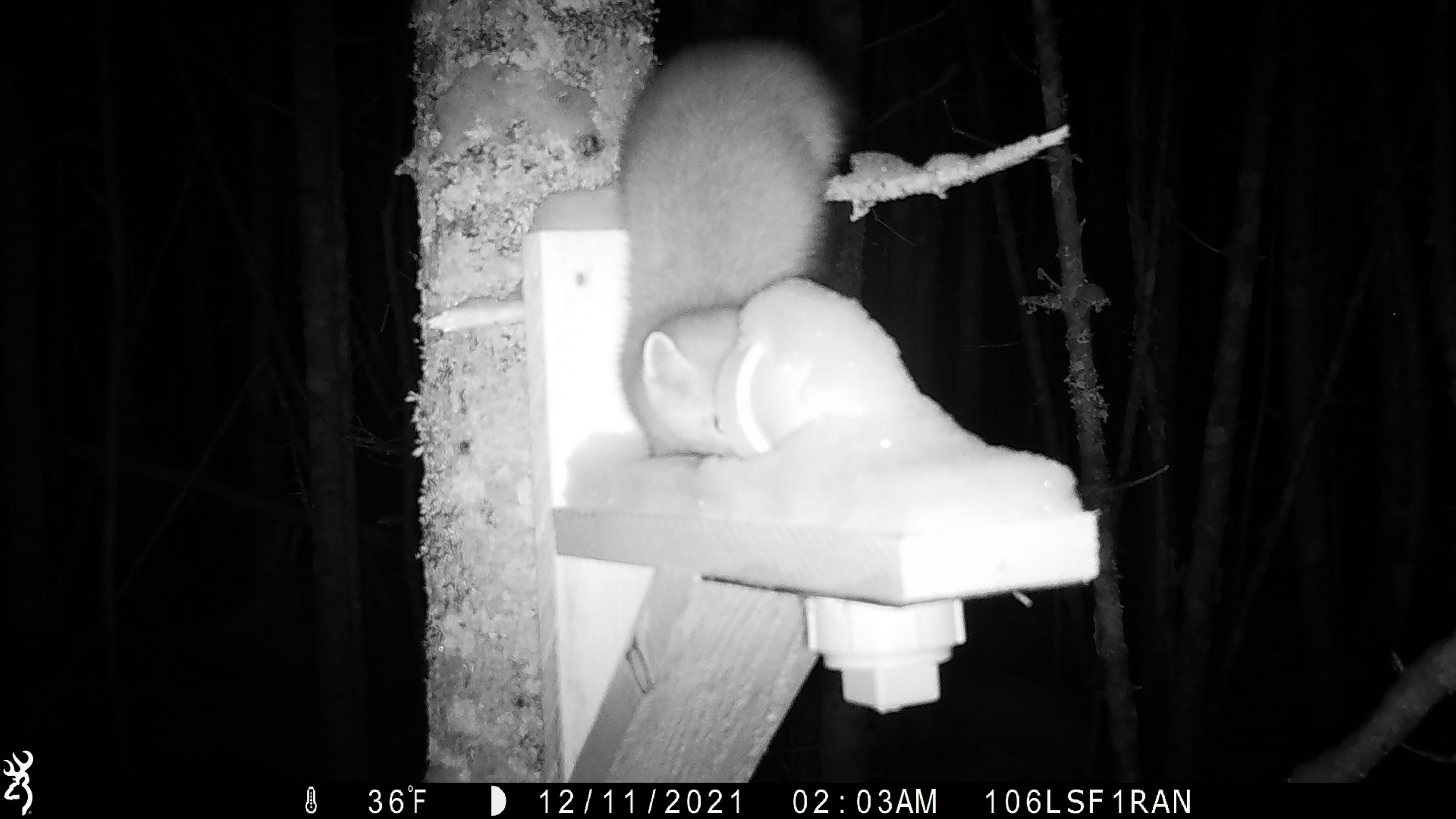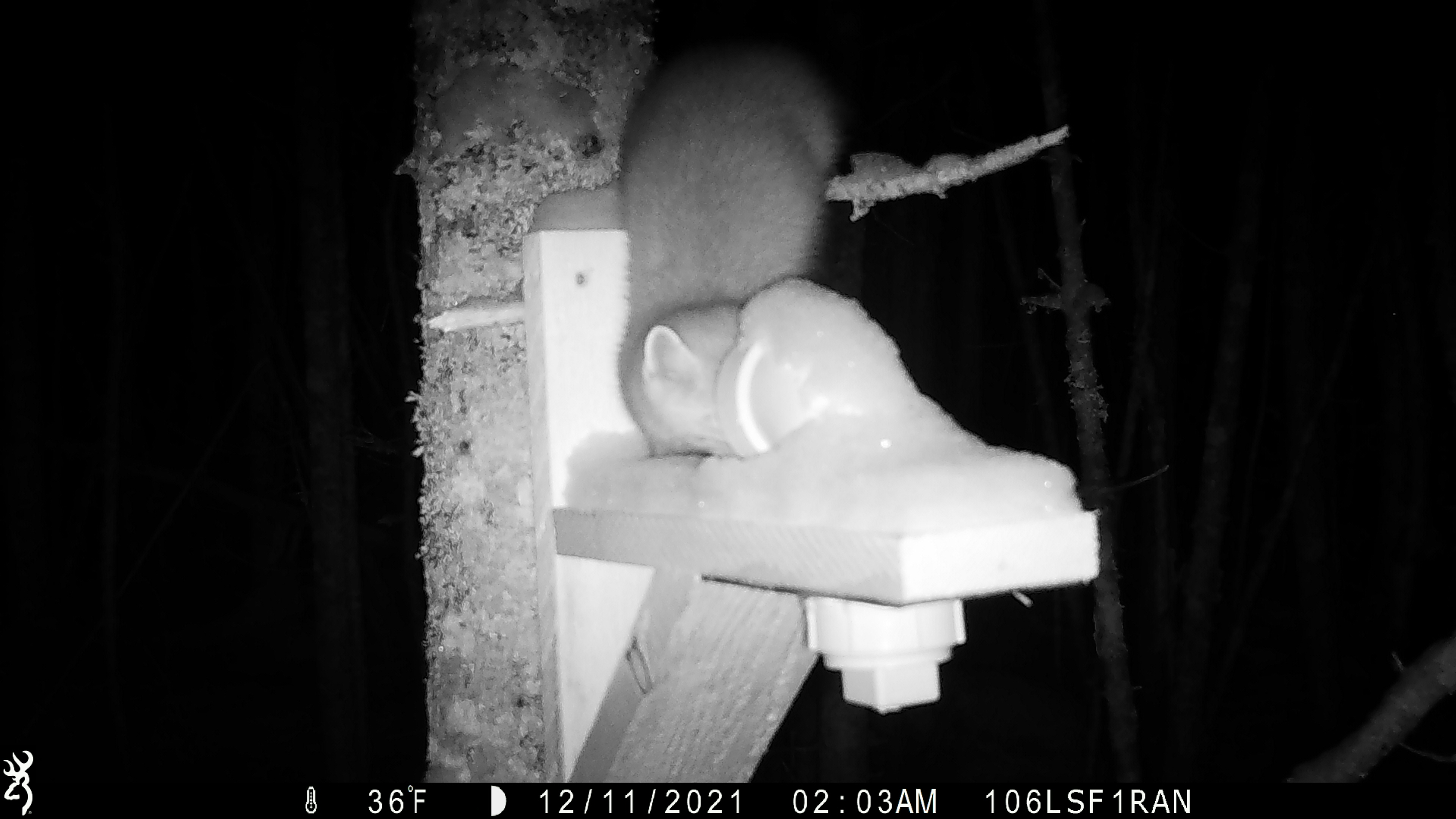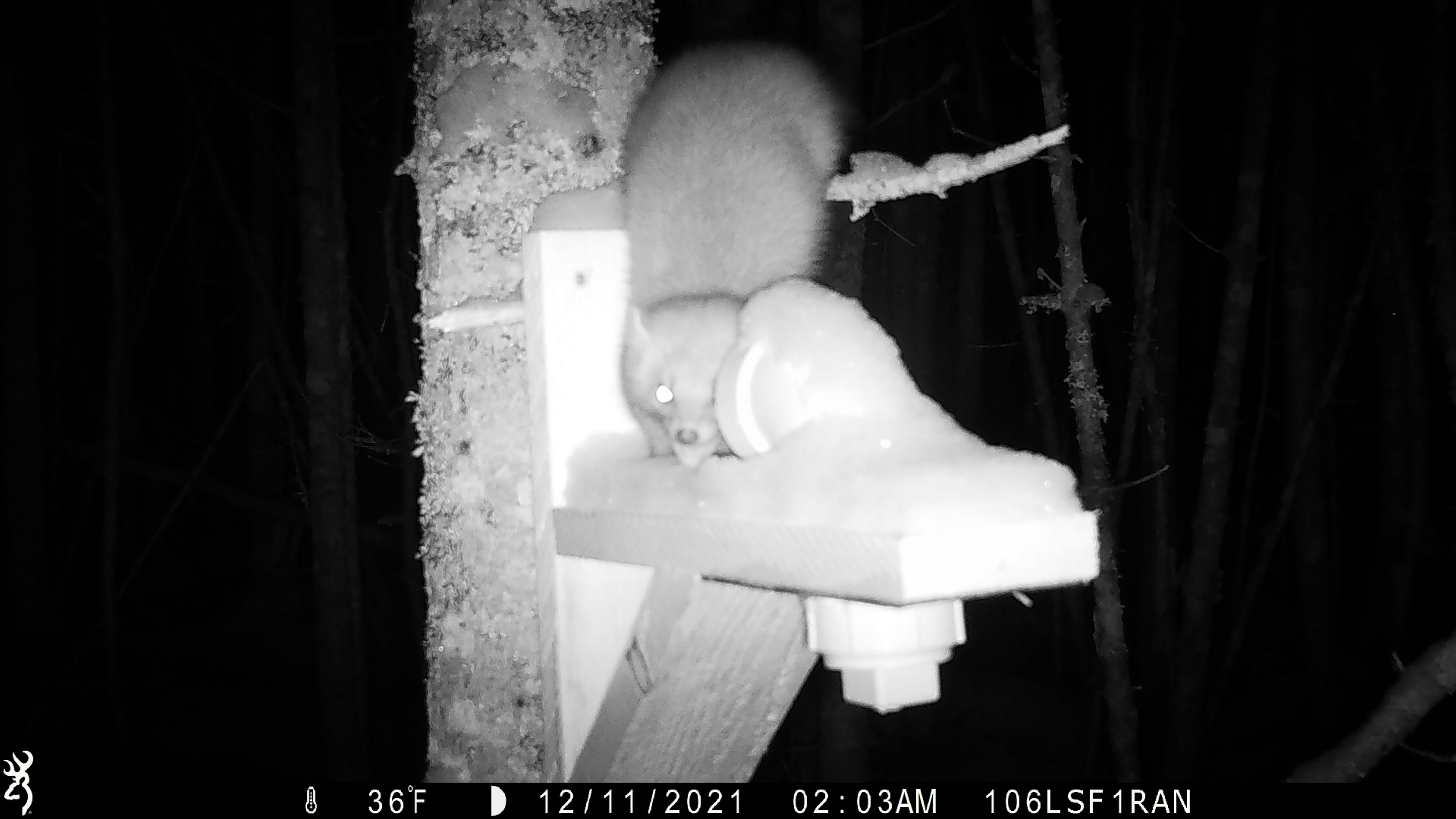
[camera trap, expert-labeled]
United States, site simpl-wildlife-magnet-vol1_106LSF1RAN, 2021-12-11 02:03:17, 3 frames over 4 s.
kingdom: Animalia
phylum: Chordata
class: Mammalia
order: Carnivora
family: Mustelidae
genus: Martes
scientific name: Martes americana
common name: american marten